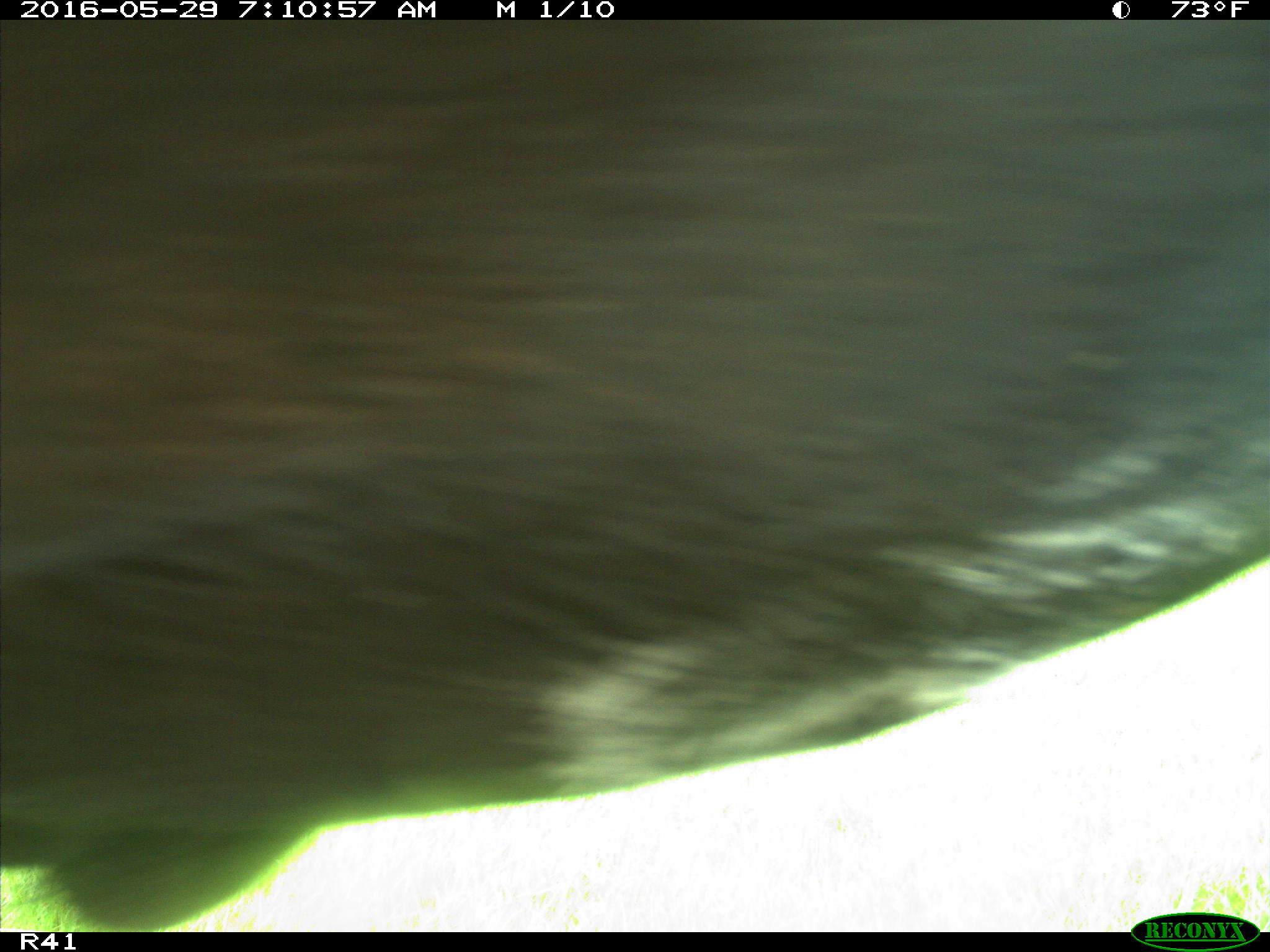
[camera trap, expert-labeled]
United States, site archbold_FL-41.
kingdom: Animalia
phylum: Chordata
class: Mammalia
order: Artiodactyla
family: Bovidae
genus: Bos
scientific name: Bos taurus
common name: domestic cow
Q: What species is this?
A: Bos taurus (domestic cow).